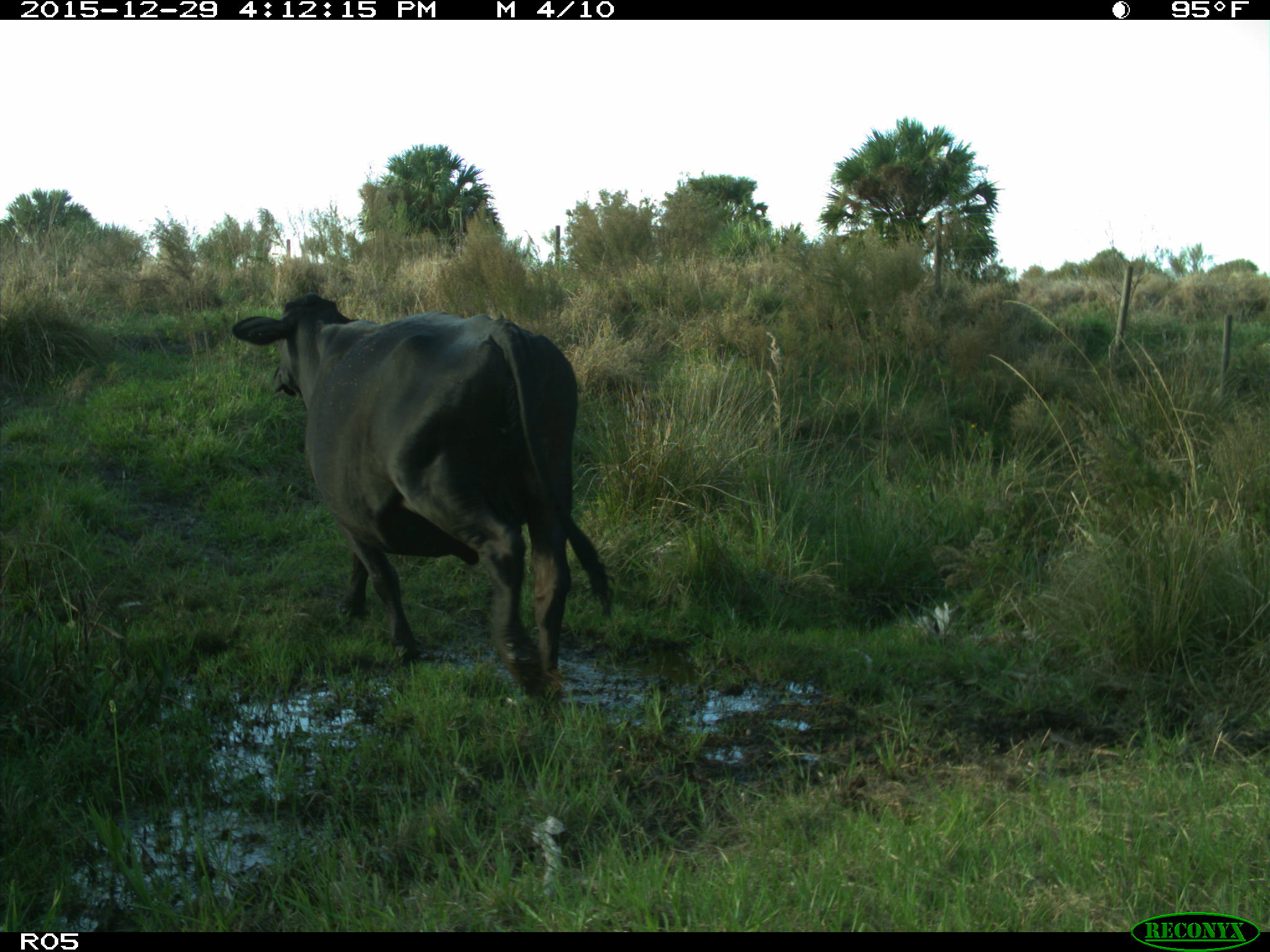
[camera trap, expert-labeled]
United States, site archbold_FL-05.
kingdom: Animalia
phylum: Chordata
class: Mammalia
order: Artiodactyla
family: Bovidae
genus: Bos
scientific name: Bos taurus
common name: domestic cow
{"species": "Bos taurus (domestic cow)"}